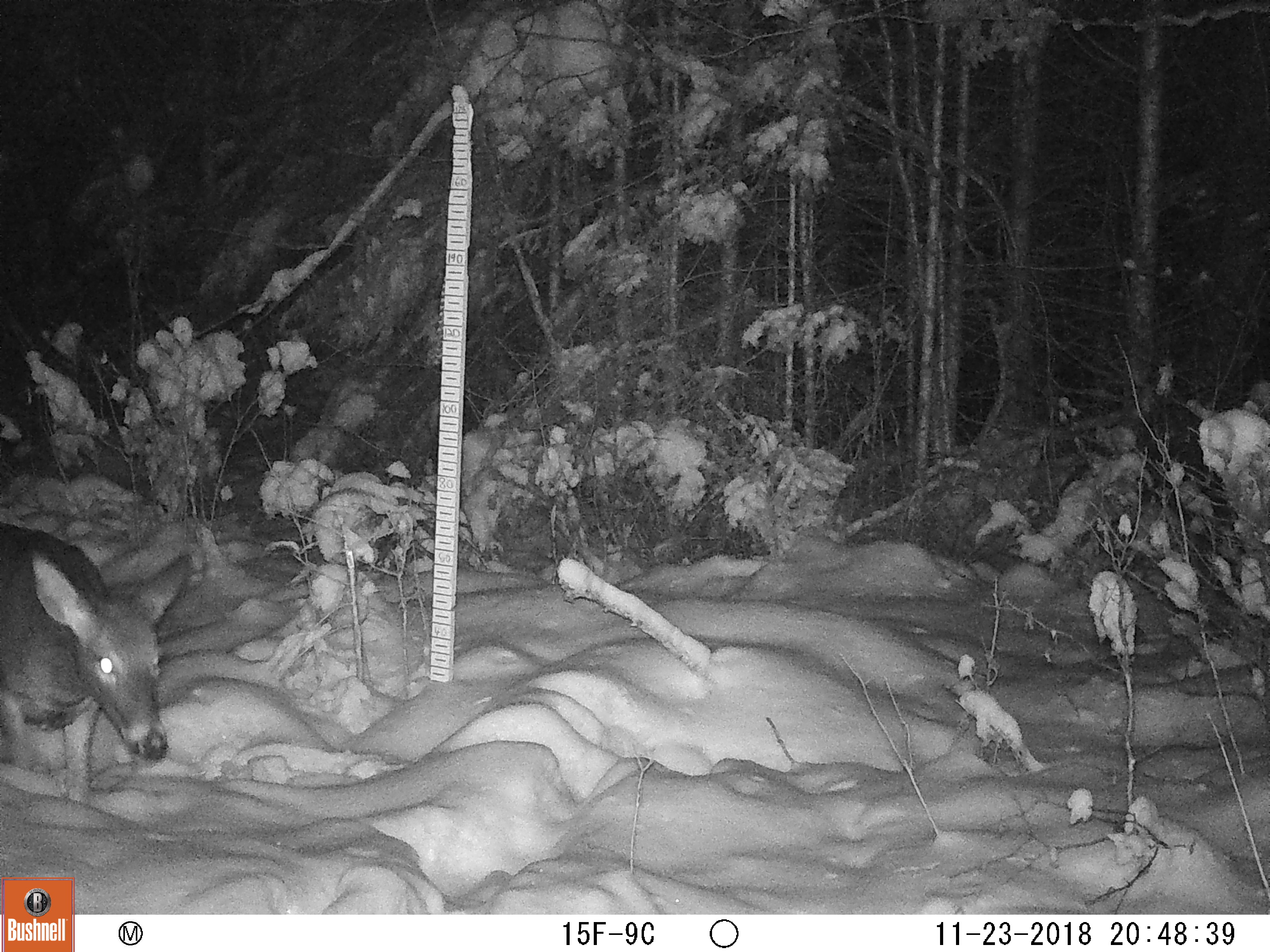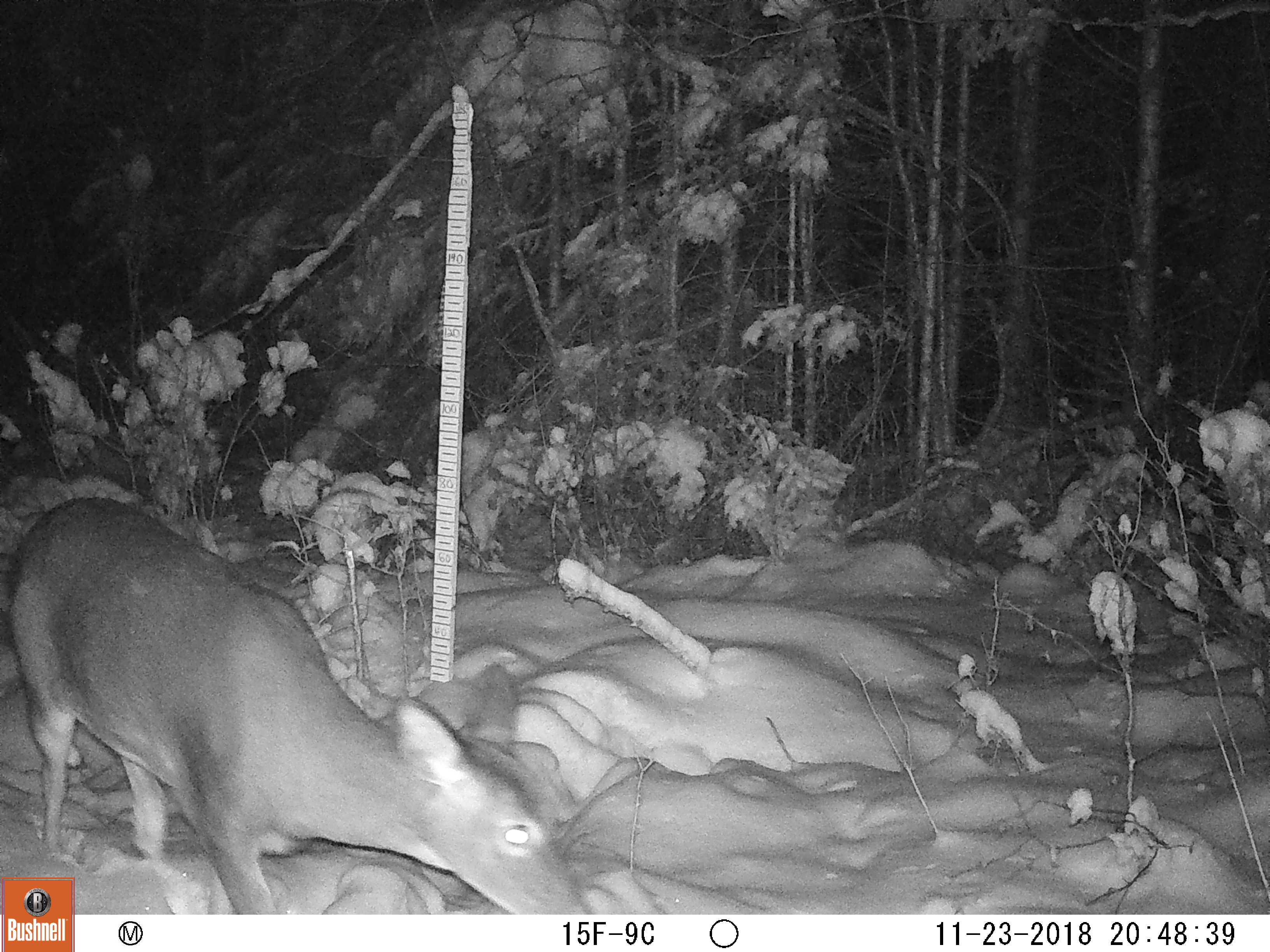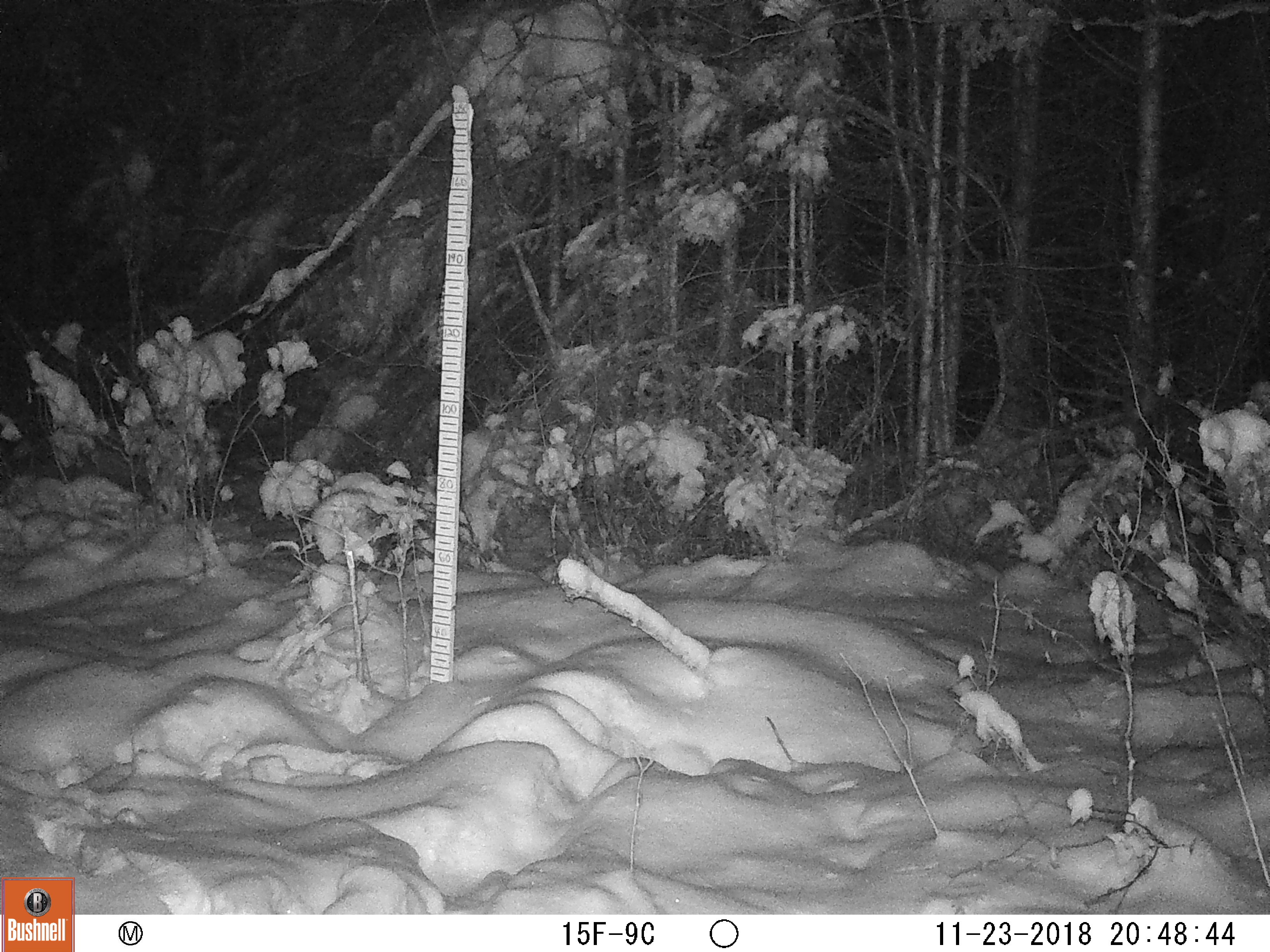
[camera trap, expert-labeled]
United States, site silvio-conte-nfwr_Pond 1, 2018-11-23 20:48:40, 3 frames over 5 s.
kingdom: Animalia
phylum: Chordata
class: Mammalia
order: Artiodactyla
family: Cervidae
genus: Odocoileus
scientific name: Odocoileus virginianus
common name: white-tailed deer